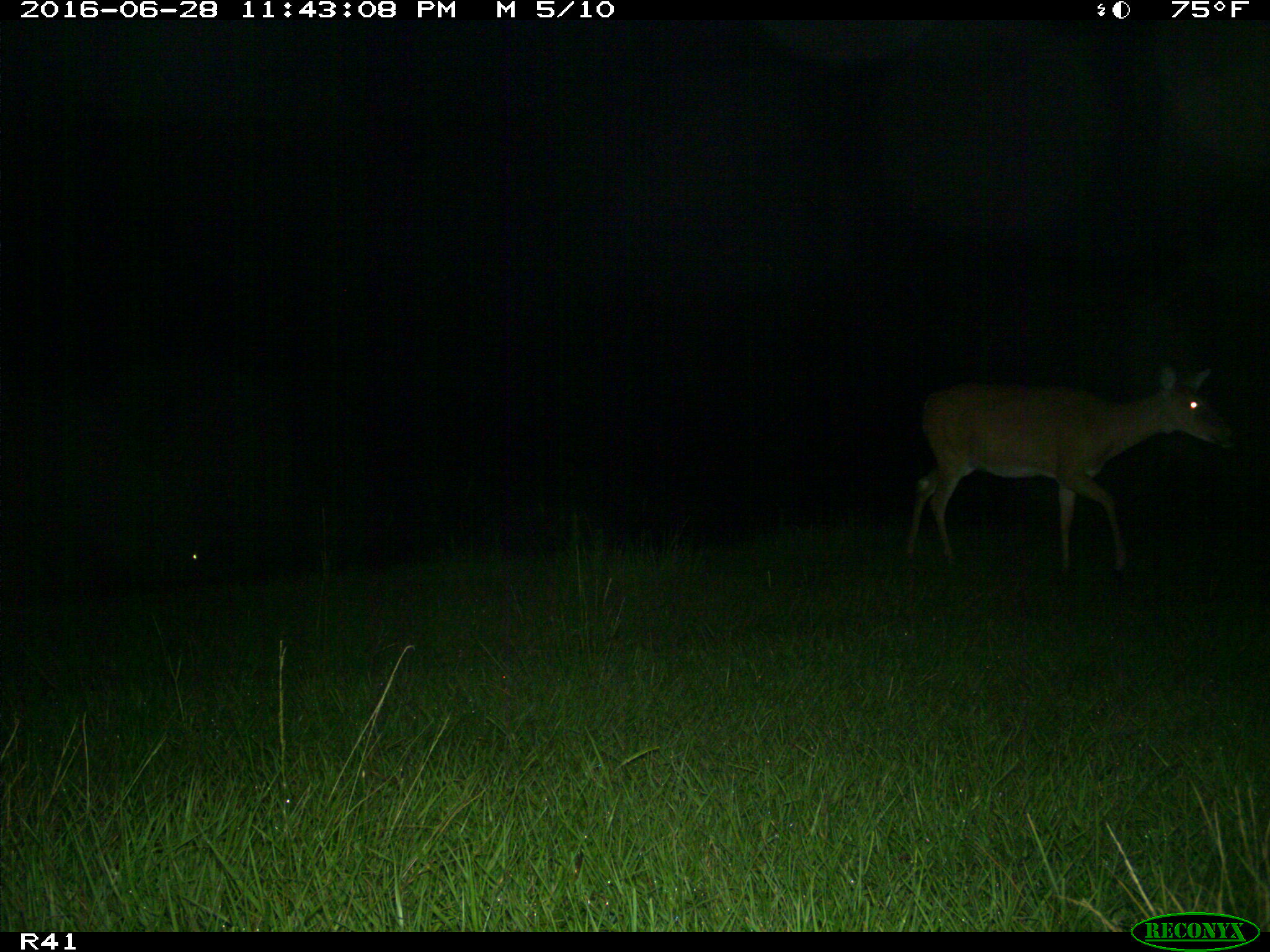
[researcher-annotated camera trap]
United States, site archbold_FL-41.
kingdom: Animalia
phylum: Chordata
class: Mammalia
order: Artiodactyla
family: Cervidae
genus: Odocoileus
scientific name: Odocoileus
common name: deer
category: unidentified deer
Unidentified deer (deer) (Odocoileus).